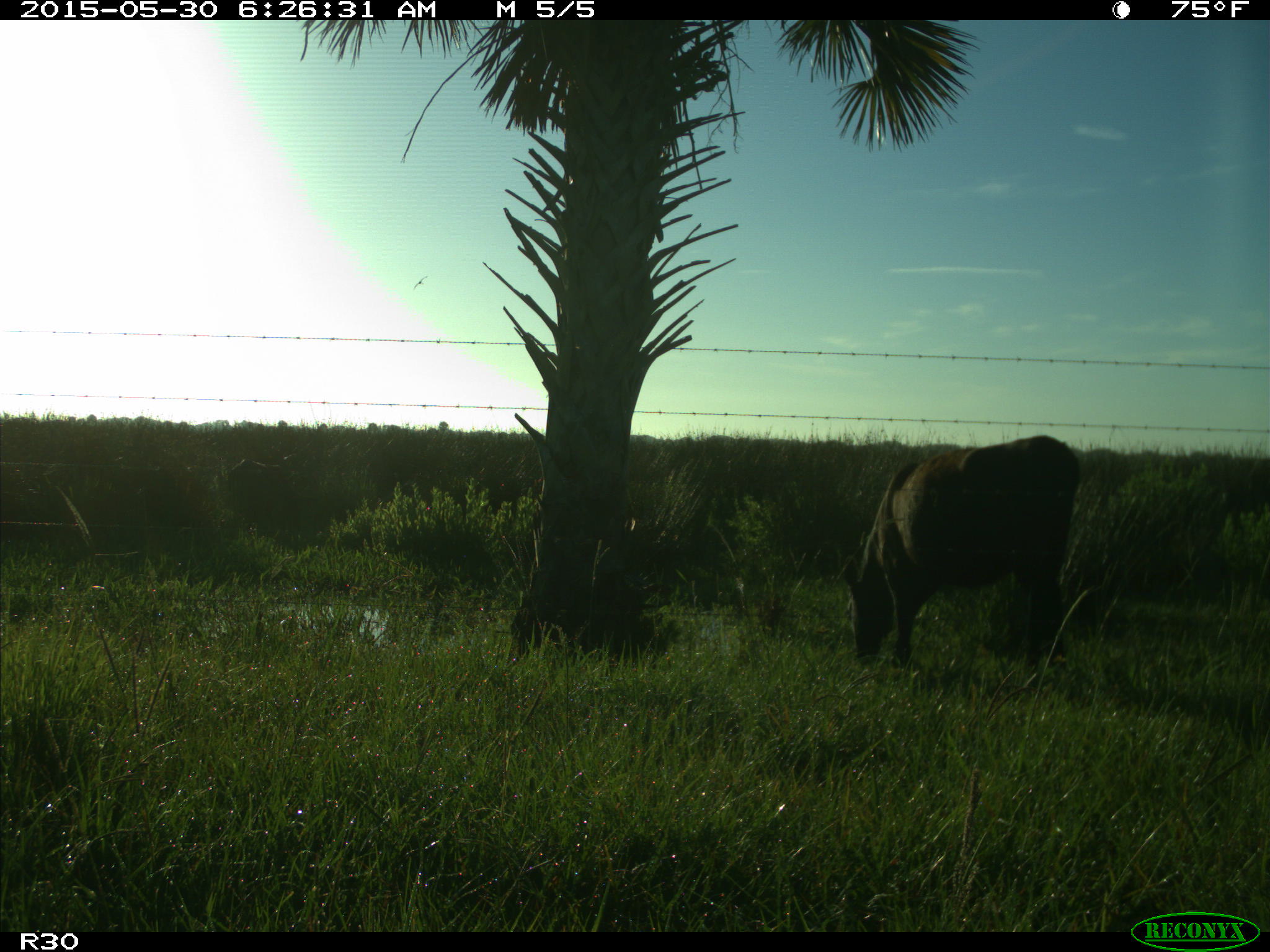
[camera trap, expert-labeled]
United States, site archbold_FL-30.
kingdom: Animalia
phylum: Chordata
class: Mammalia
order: Artiodactyla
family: Bovidae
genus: Bos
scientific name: Bos taurus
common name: domestic cow